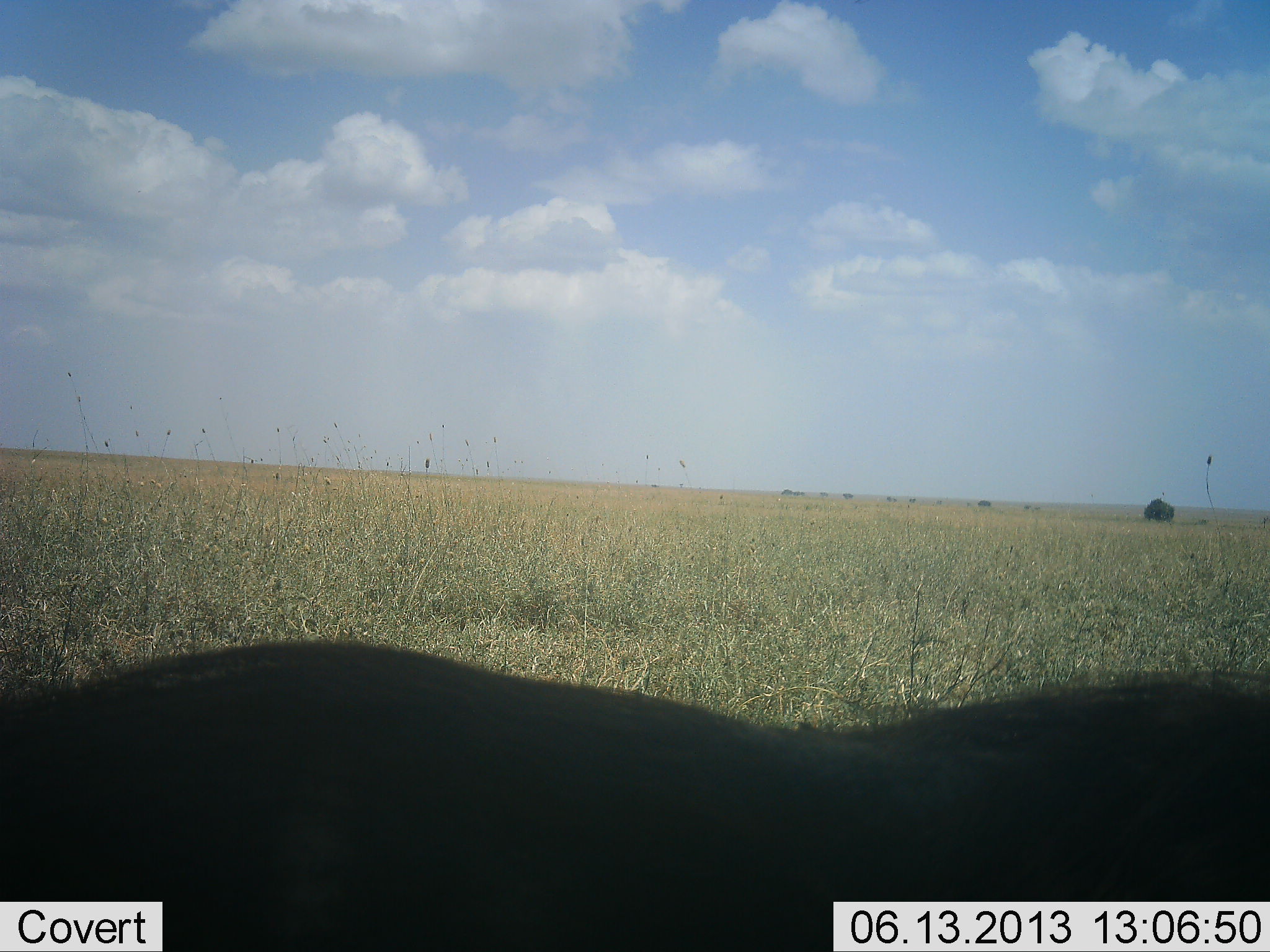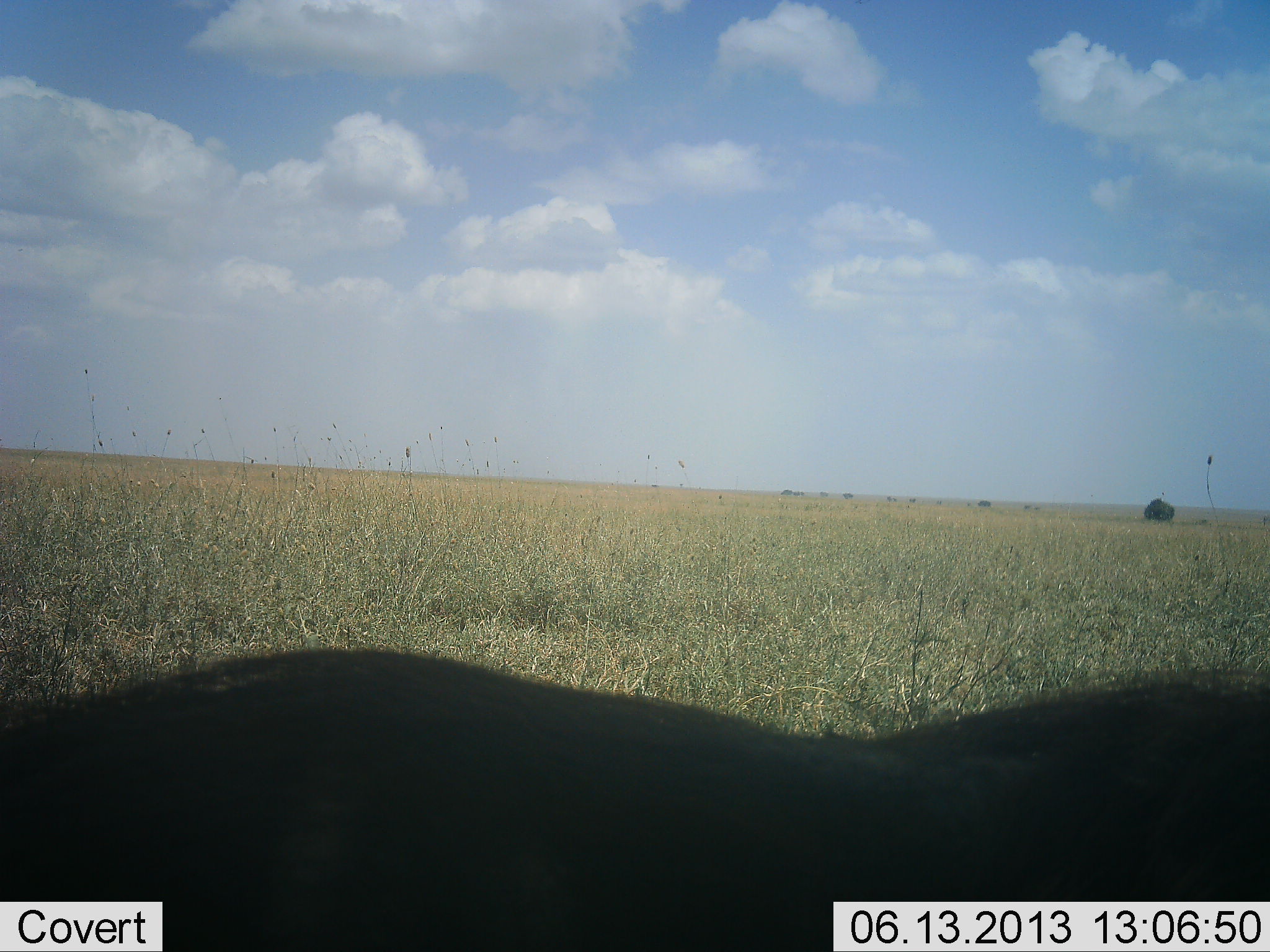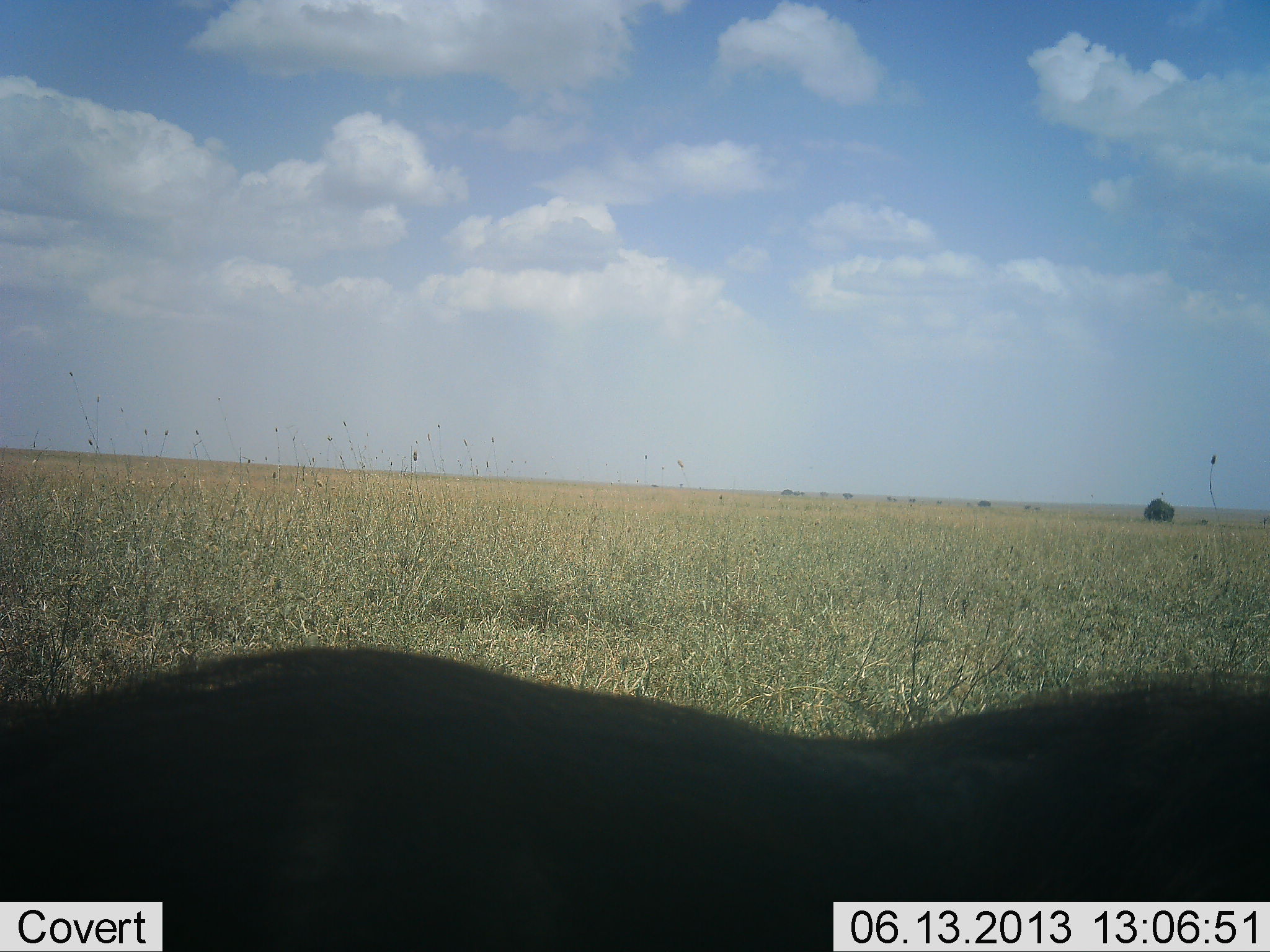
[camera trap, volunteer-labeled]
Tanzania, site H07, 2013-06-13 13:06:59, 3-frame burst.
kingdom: Animalia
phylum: Chordata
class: Mammalia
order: Artiodactyla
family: Suidae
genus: Phacochoerus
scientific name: Phacochoerus africanus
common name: warthog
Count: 1.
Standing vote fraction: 88%.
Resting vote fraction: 12%.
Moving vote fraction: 0%.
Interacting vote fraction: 0%.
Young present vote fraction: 0%.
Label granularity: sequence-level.